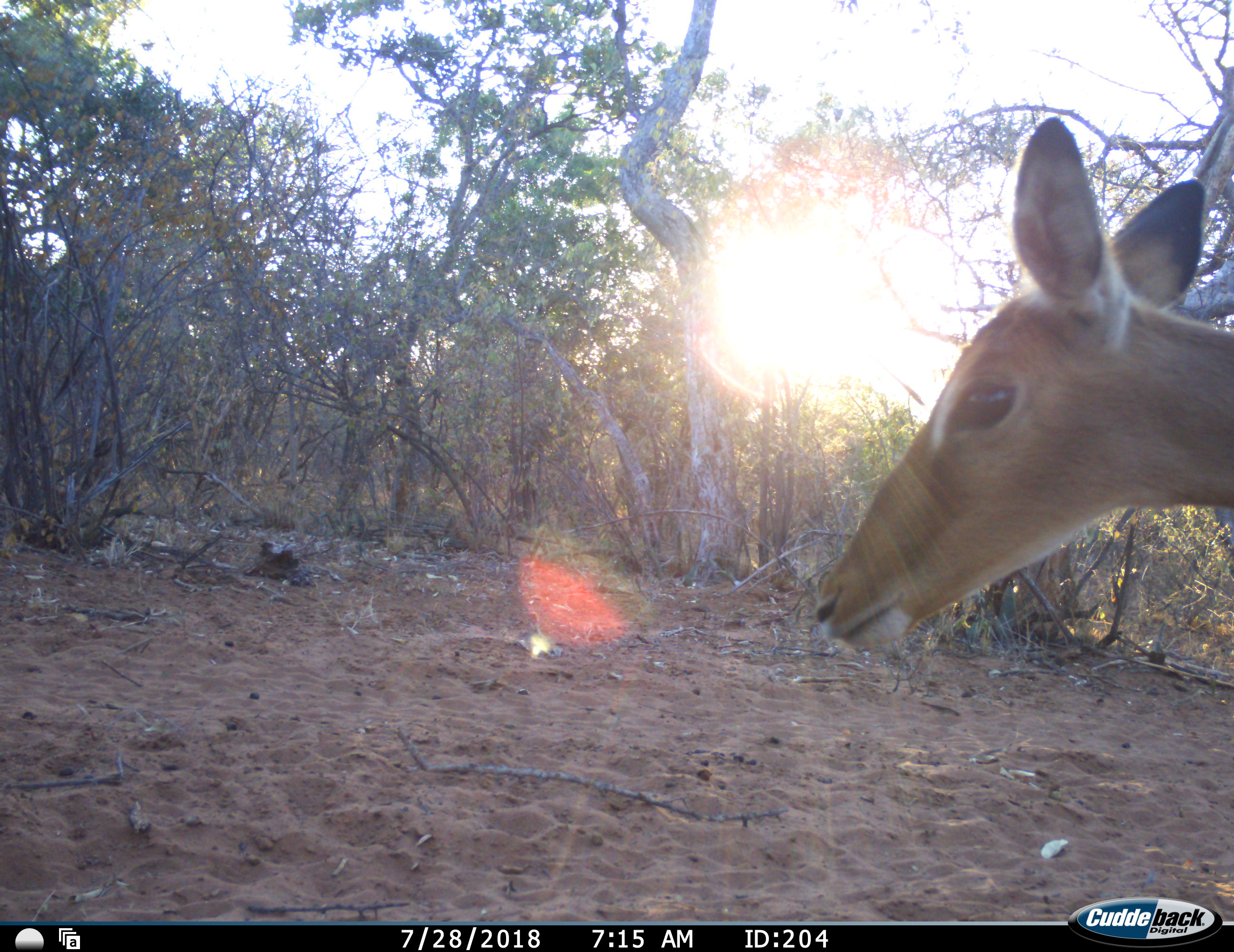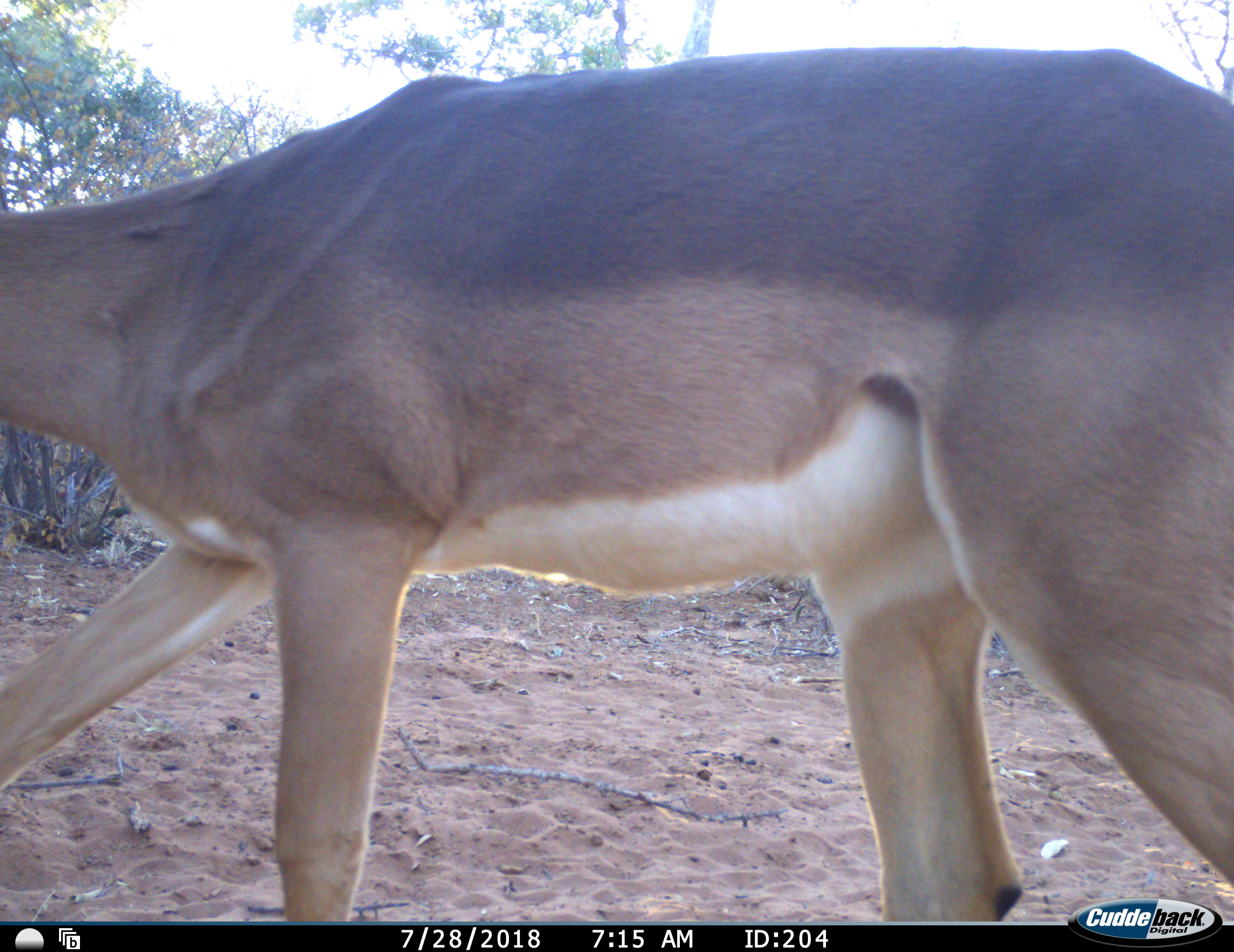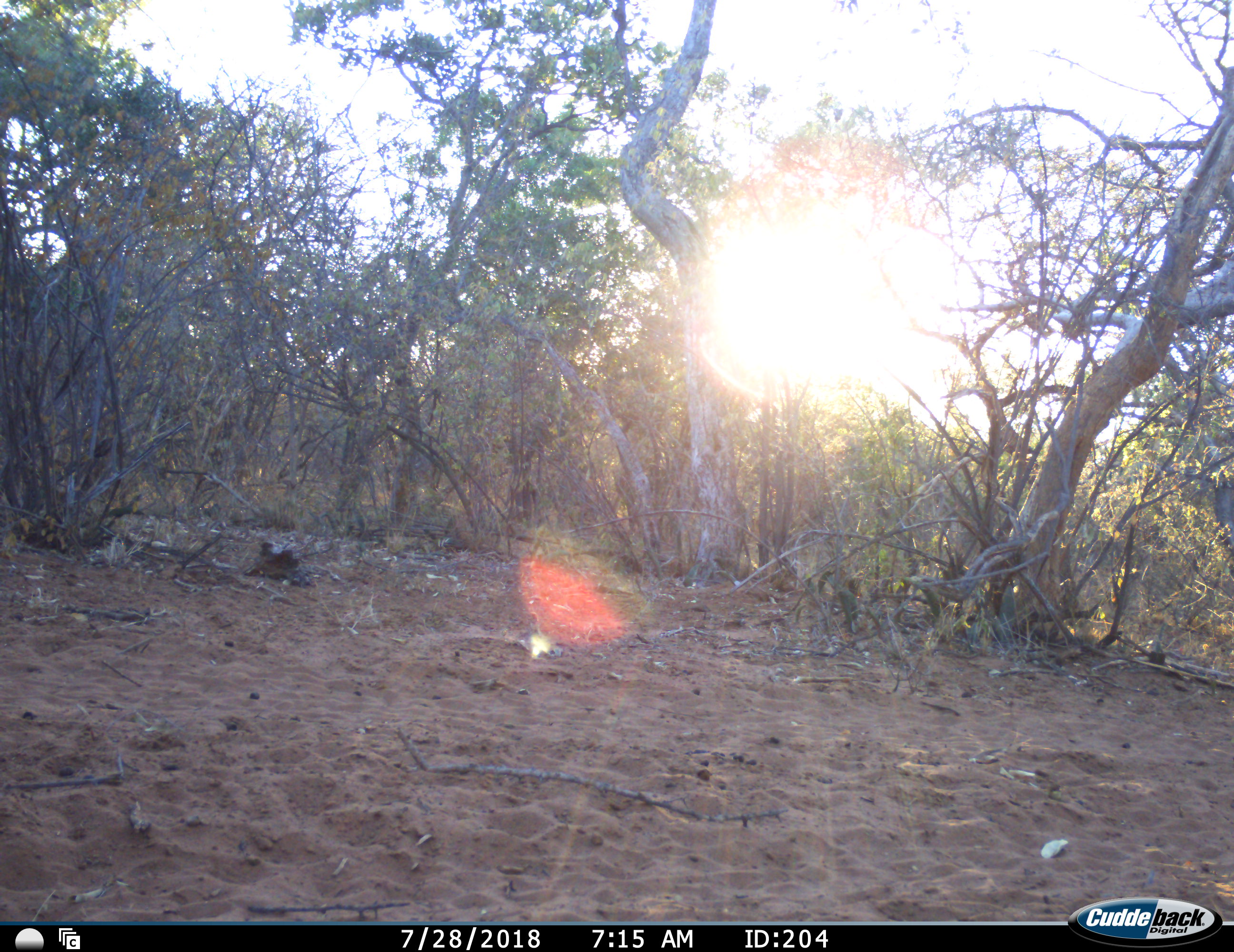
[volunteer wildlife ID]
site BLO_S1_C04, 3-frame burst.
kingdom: Animalia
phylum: Chordata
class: Mammalia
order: Artiodactyla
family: Bovidae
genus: Aepyceros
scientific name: Aepyceros melampus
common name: impala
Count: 1.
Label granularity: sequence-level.